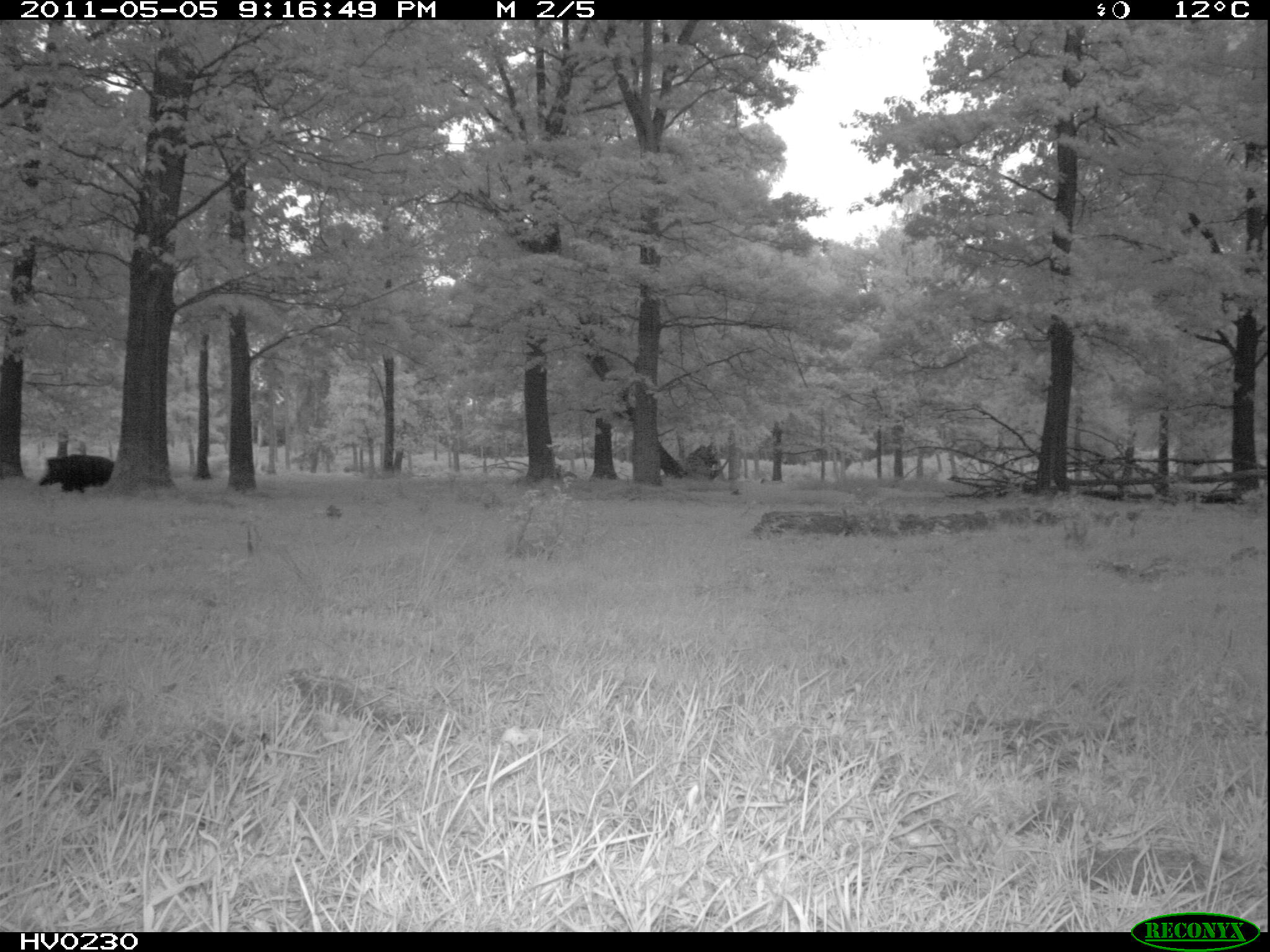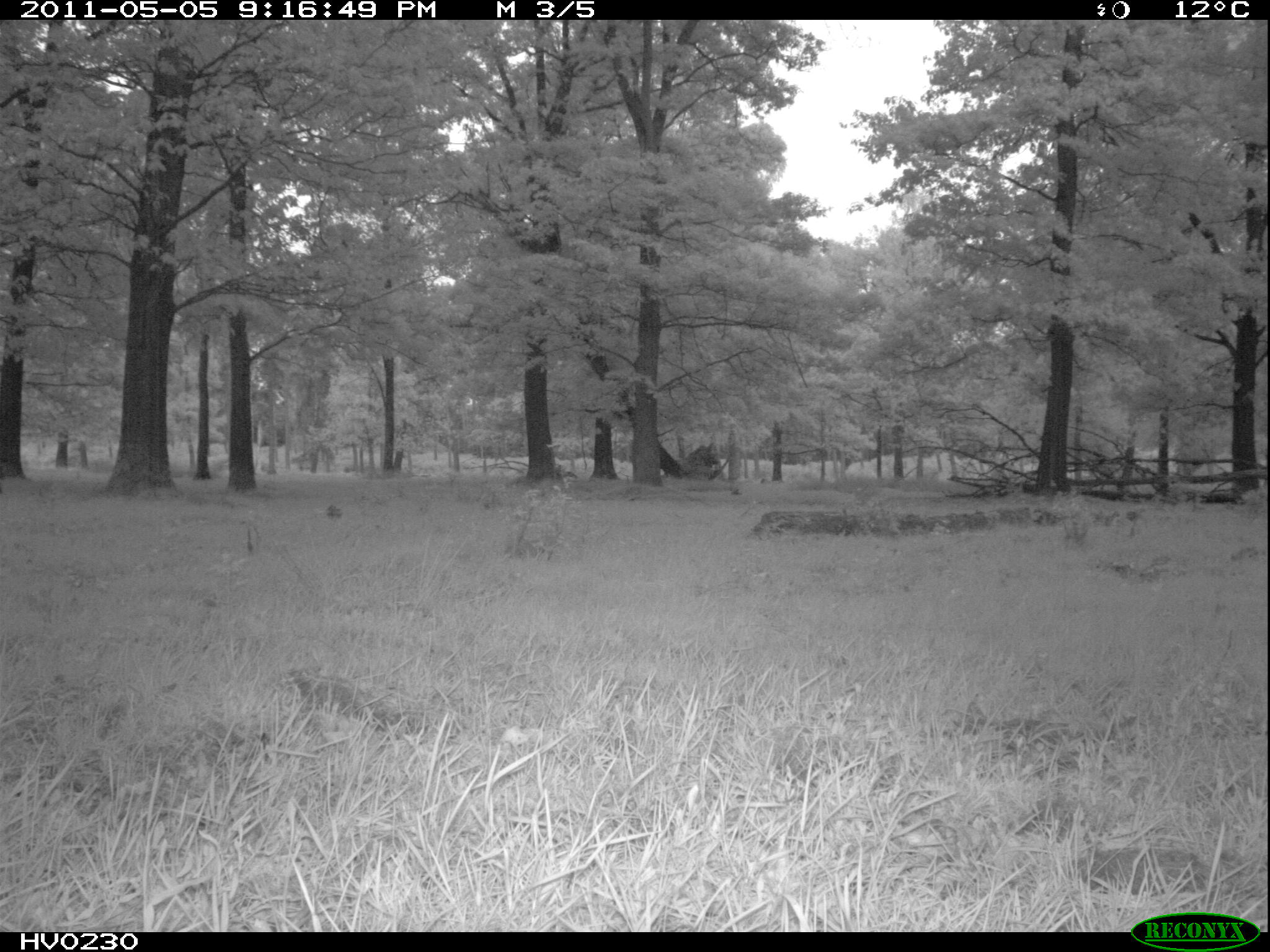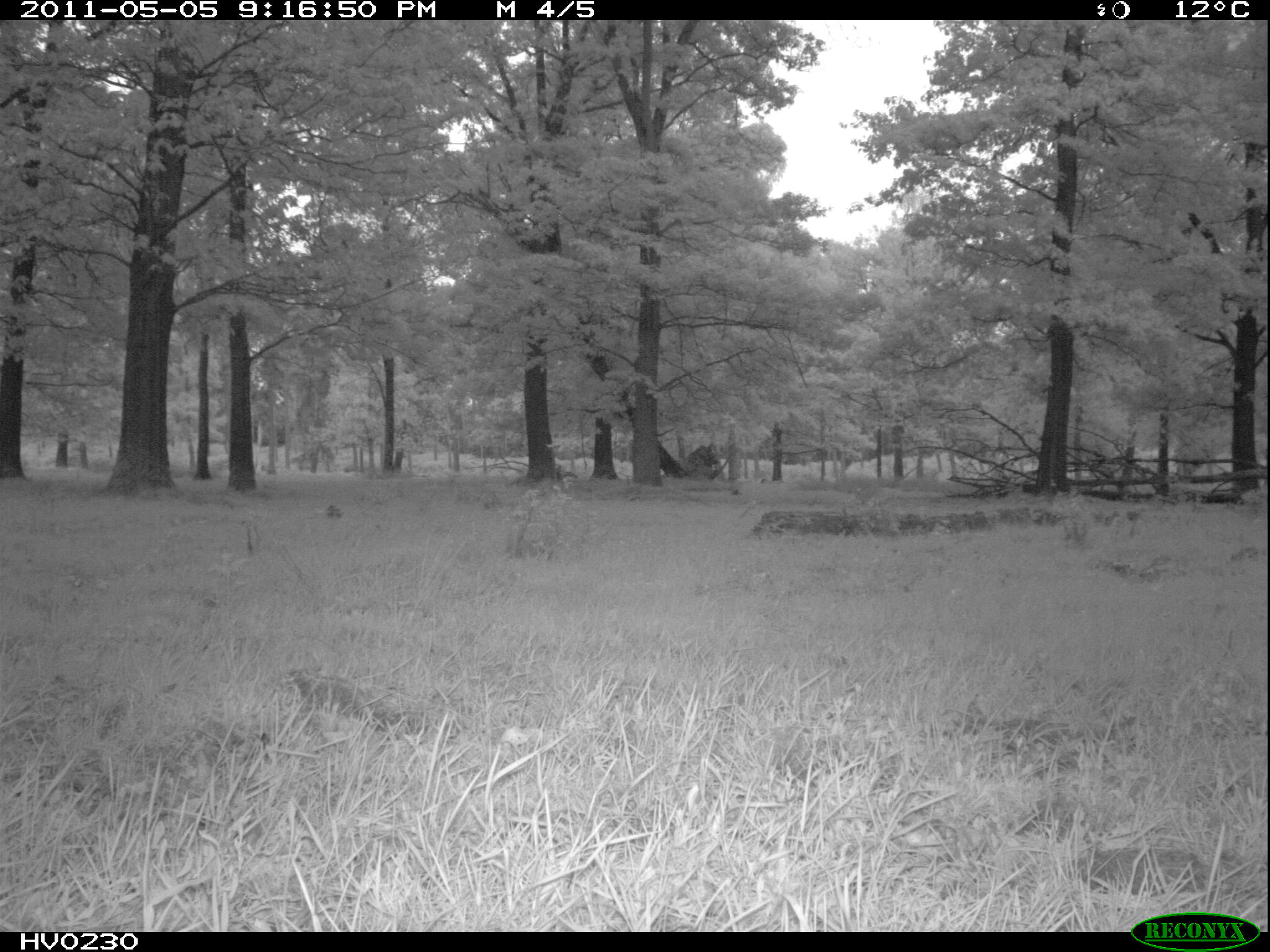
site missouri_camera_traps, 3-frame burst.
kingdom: Animalia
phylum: Chordata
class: Mammalia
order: Artiodactyla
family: Suidae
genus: Sus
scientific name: Sus scrofa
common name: wild boar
Wild boar (Sus scrofa). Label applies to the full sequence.